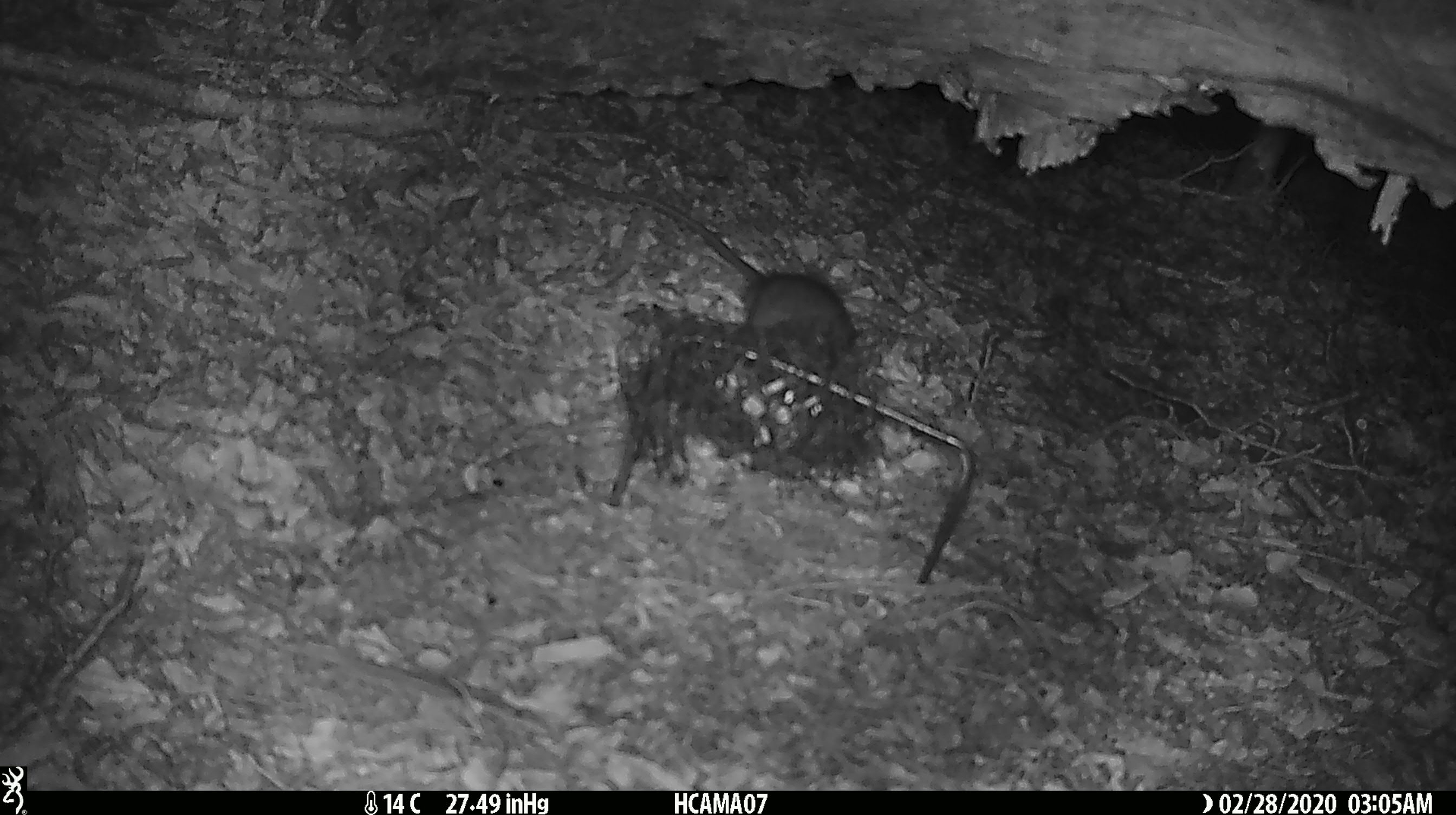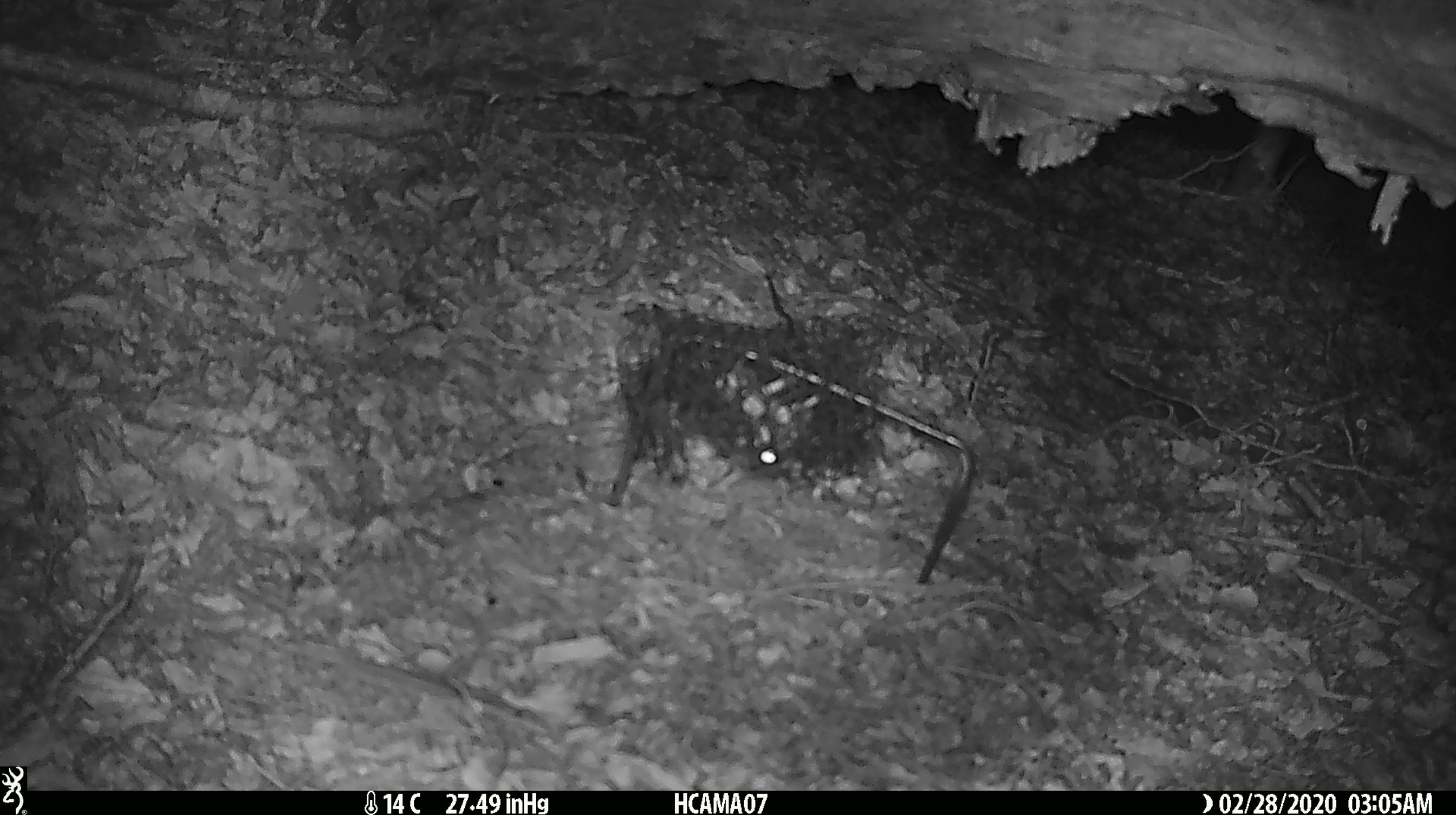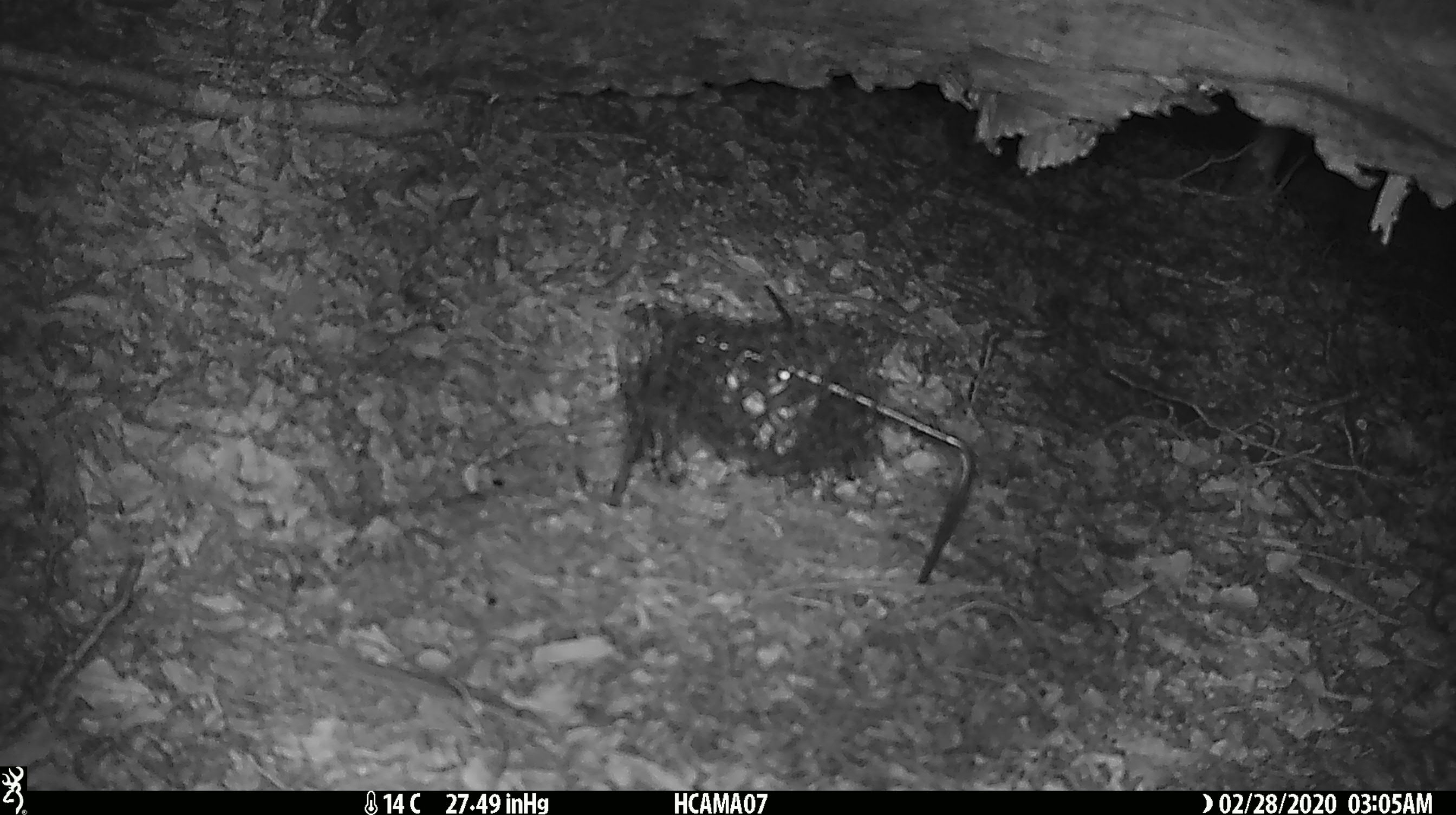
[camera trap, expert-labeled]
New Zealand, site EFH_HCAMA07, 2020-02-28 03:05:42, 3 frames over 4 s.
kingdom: Animalia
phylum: Chordata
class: Mammalia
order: Rodentia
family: Muridae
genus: Rattus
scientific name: Rattus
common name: rat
Rat (Rattus).